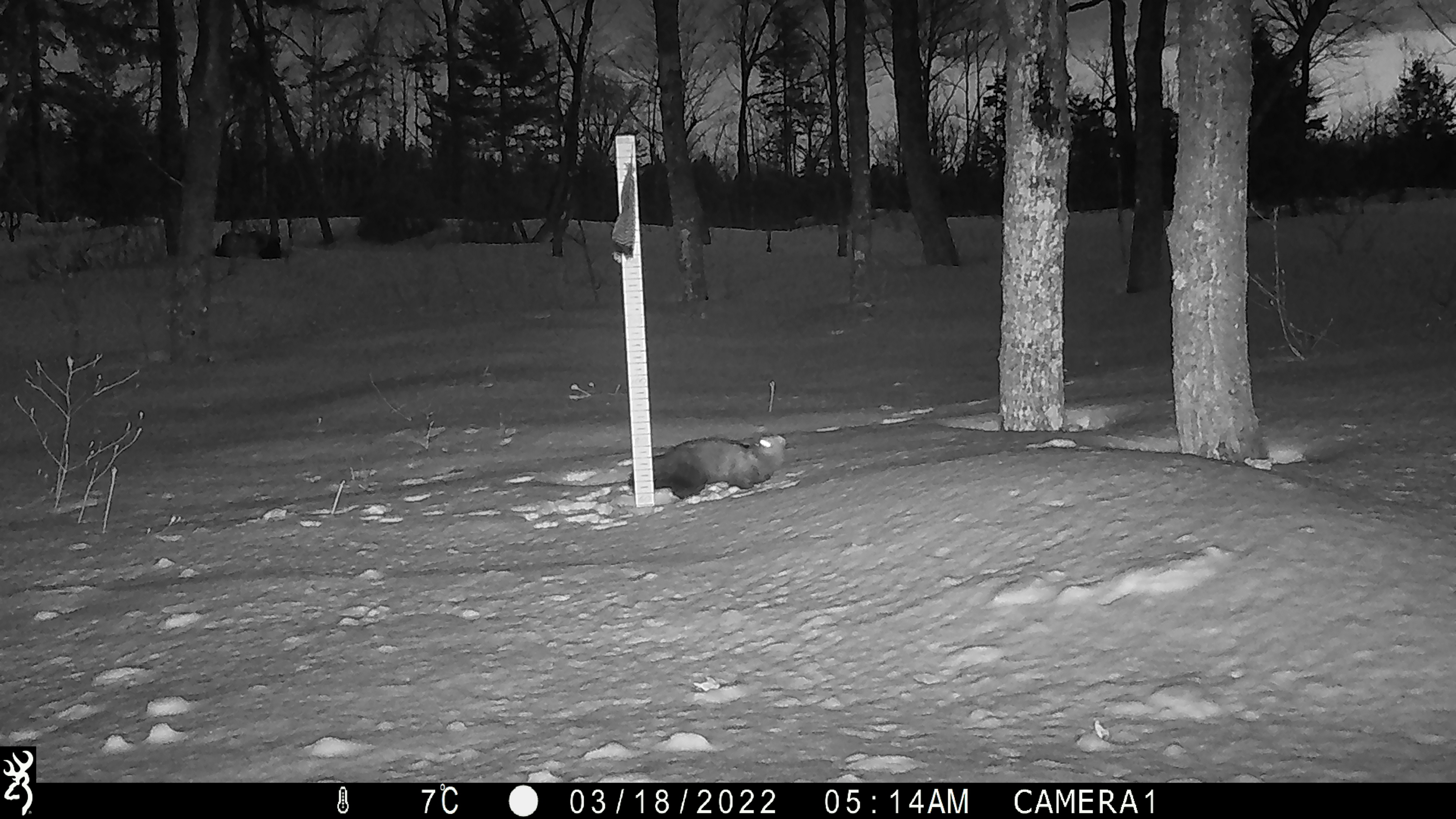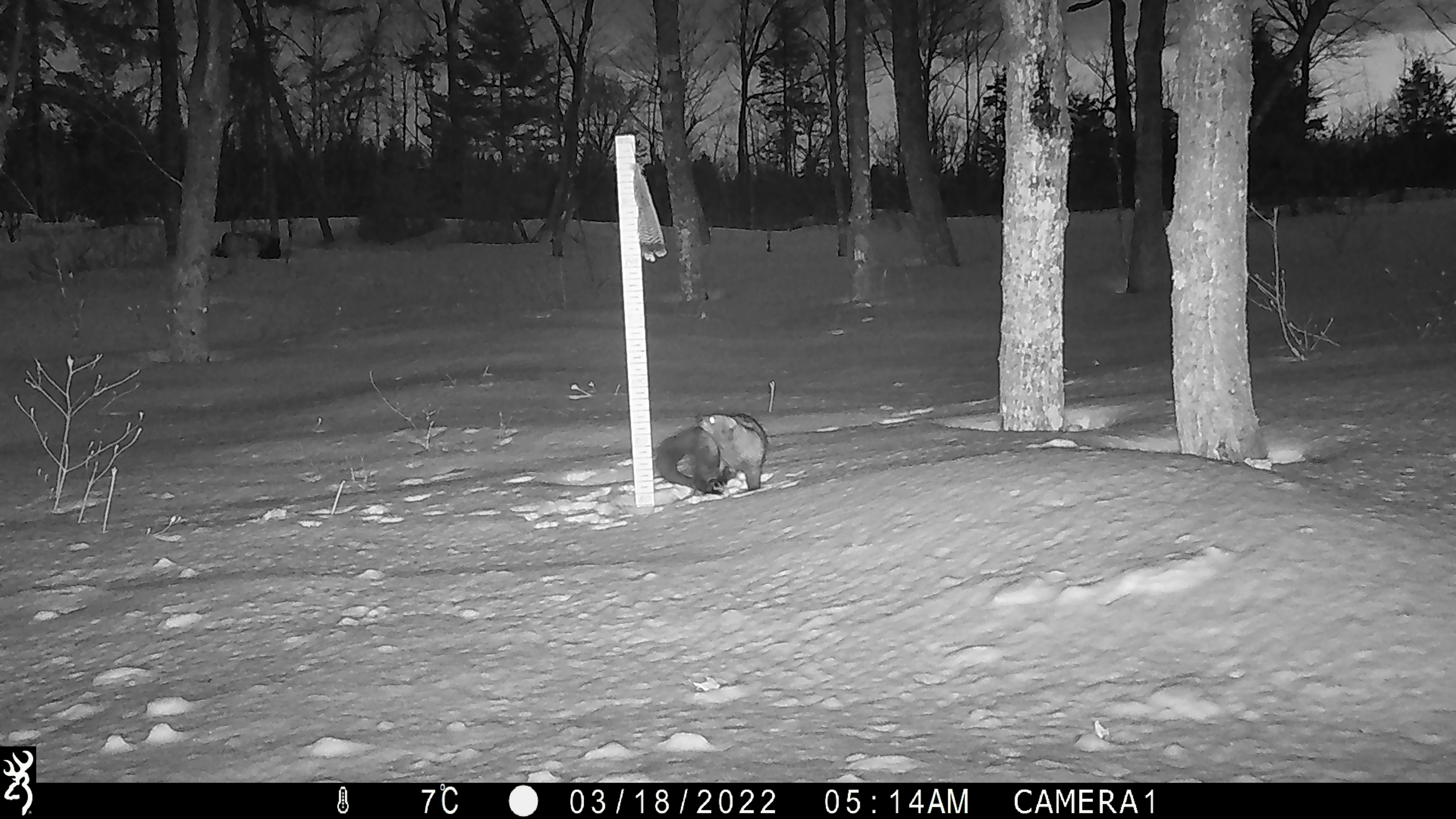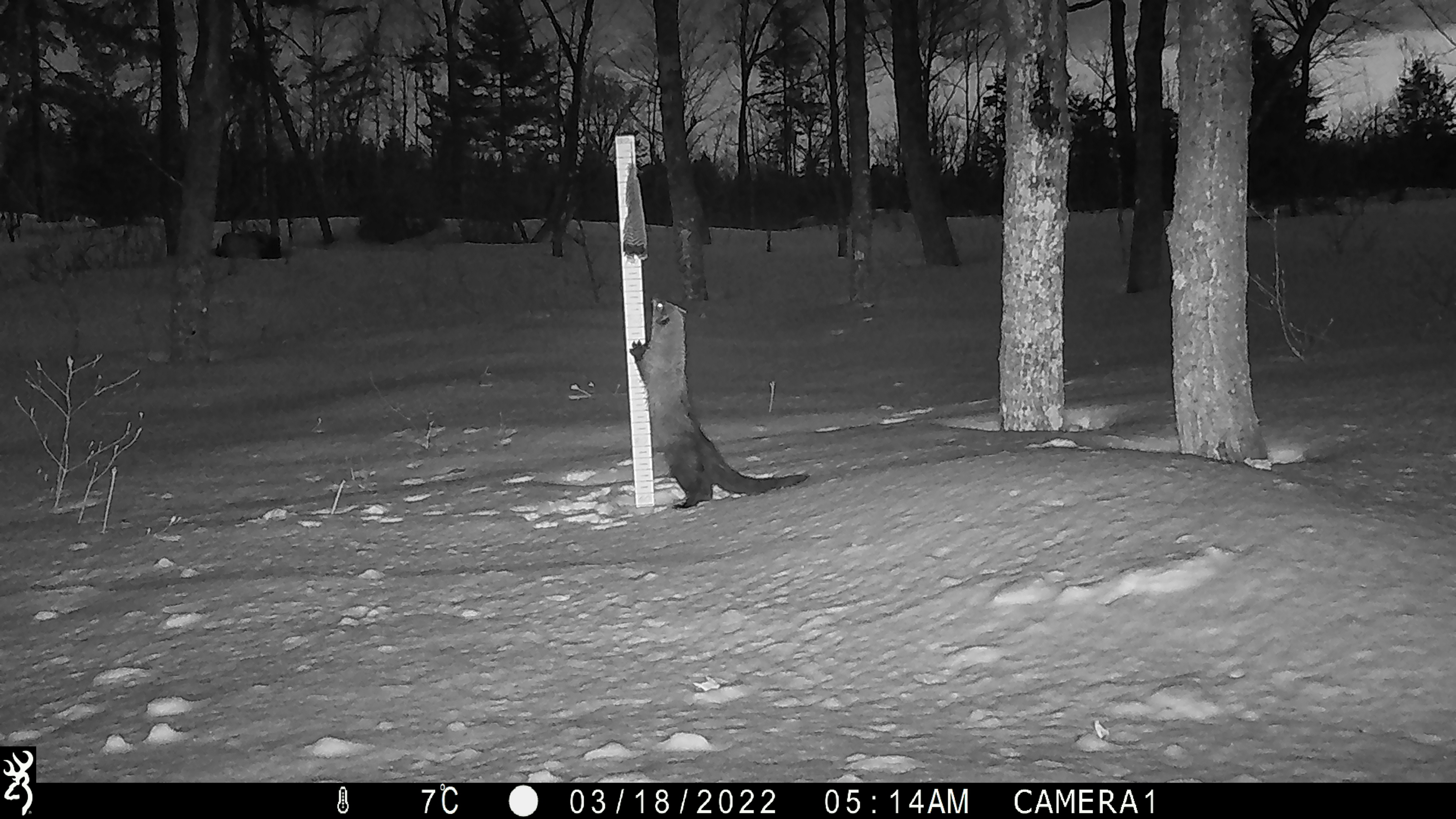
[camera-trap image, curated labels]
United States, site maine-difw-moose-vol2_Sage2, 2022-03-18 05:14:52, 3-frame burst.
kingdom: Animalia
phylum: Chordata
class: Mammalia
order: Carnivora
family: Mustelidae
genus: Pekania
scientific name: Pekania pennanti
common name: fisher